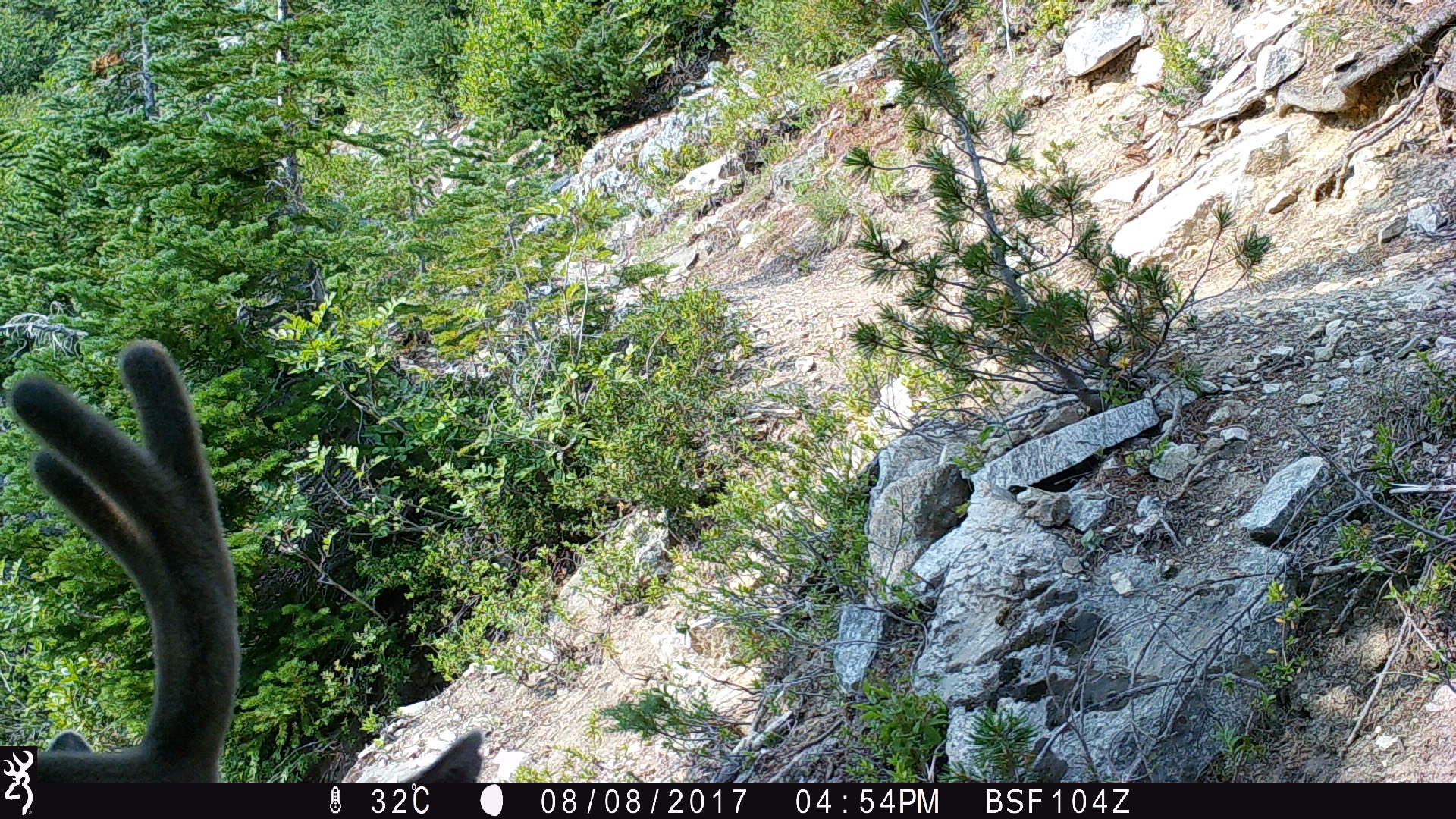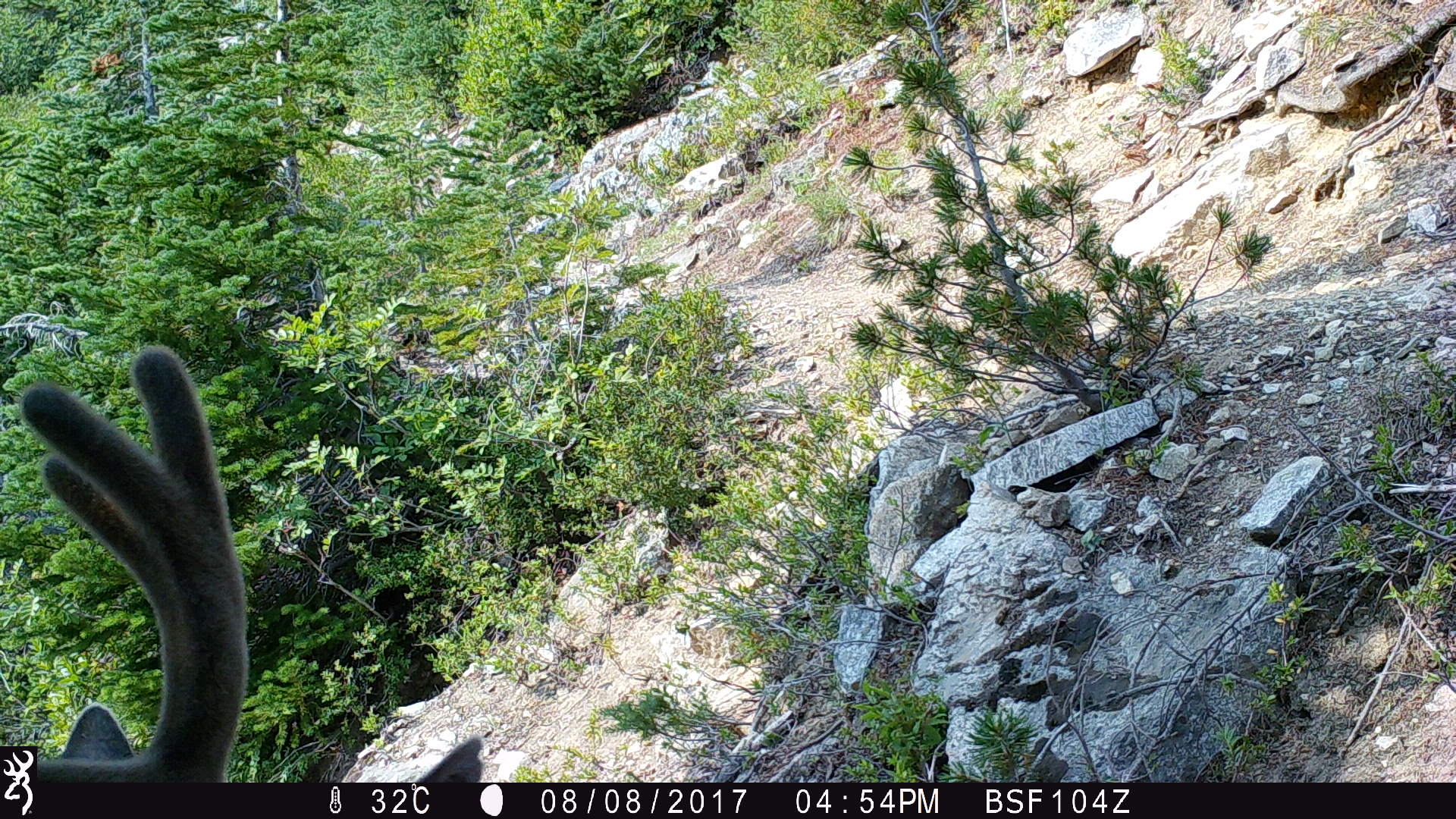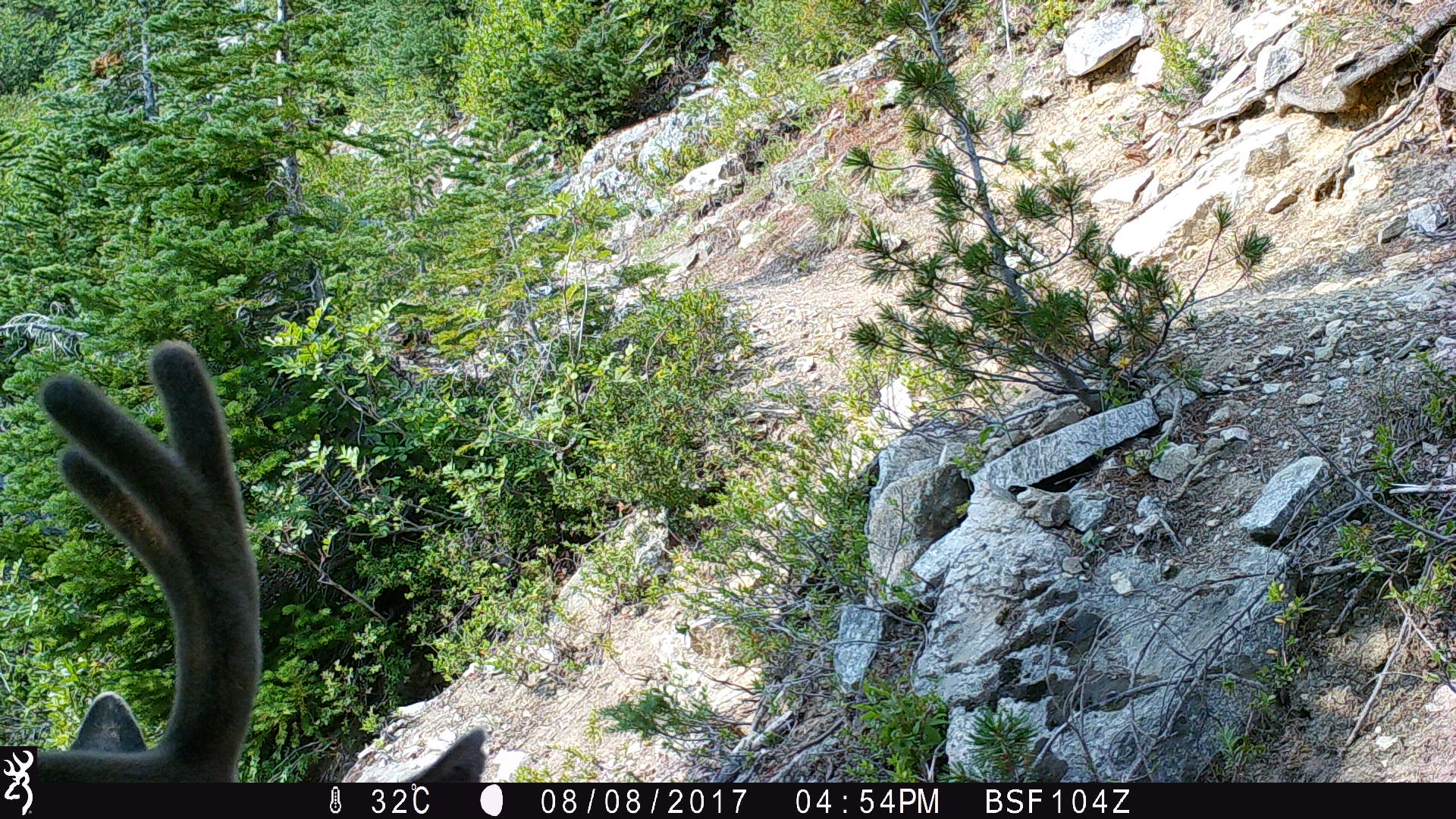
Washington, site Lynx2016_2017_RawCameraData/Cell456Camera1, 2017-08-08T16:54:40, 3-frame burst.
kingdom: Animalia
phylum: Chordata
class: Mammalia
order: Artiodactyla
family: Cervidae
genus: Odocoileus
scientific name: Odocoileus hemionus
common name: mule deer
Odocoileus hemionus (mule deer). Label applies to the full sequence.